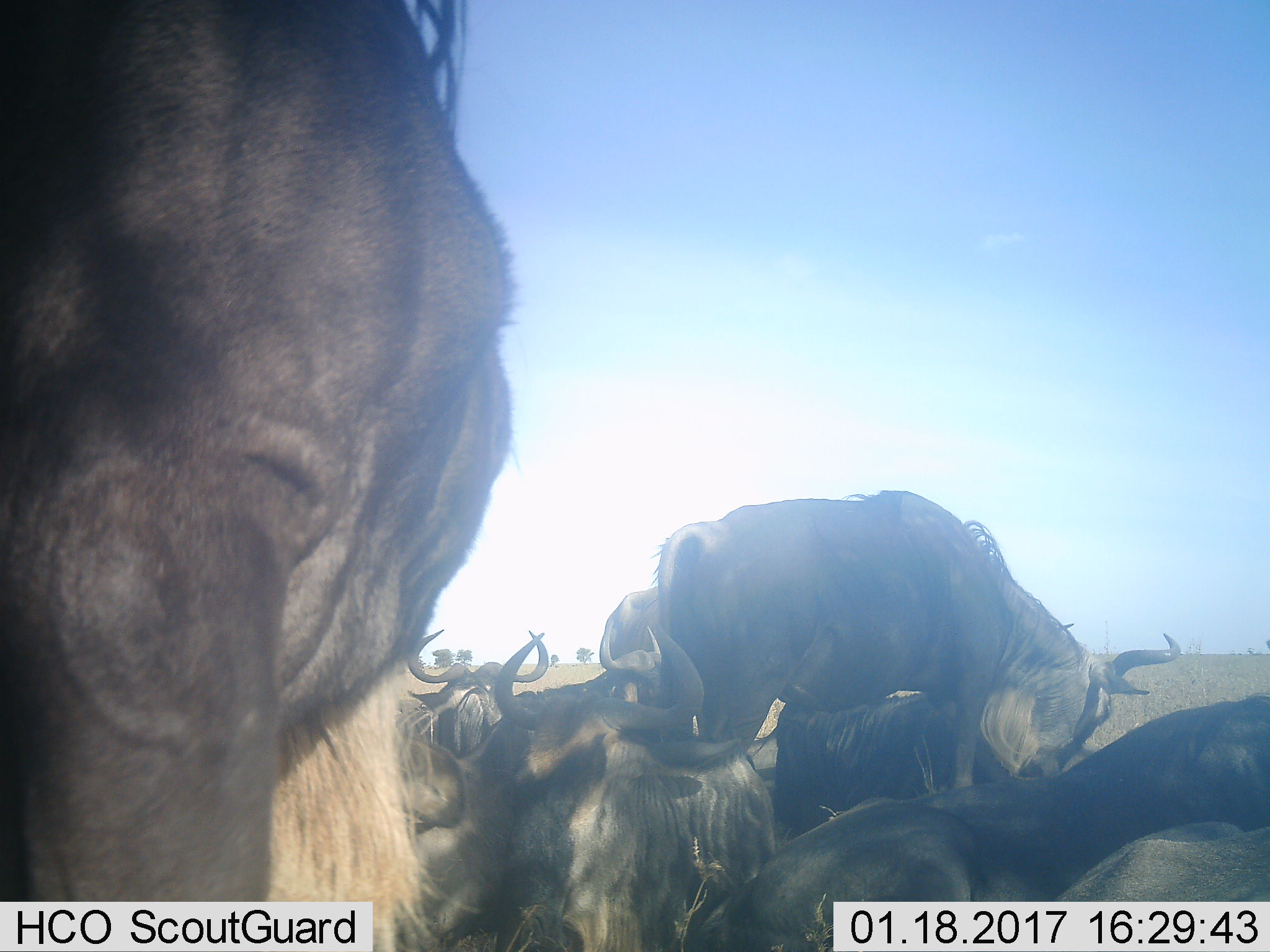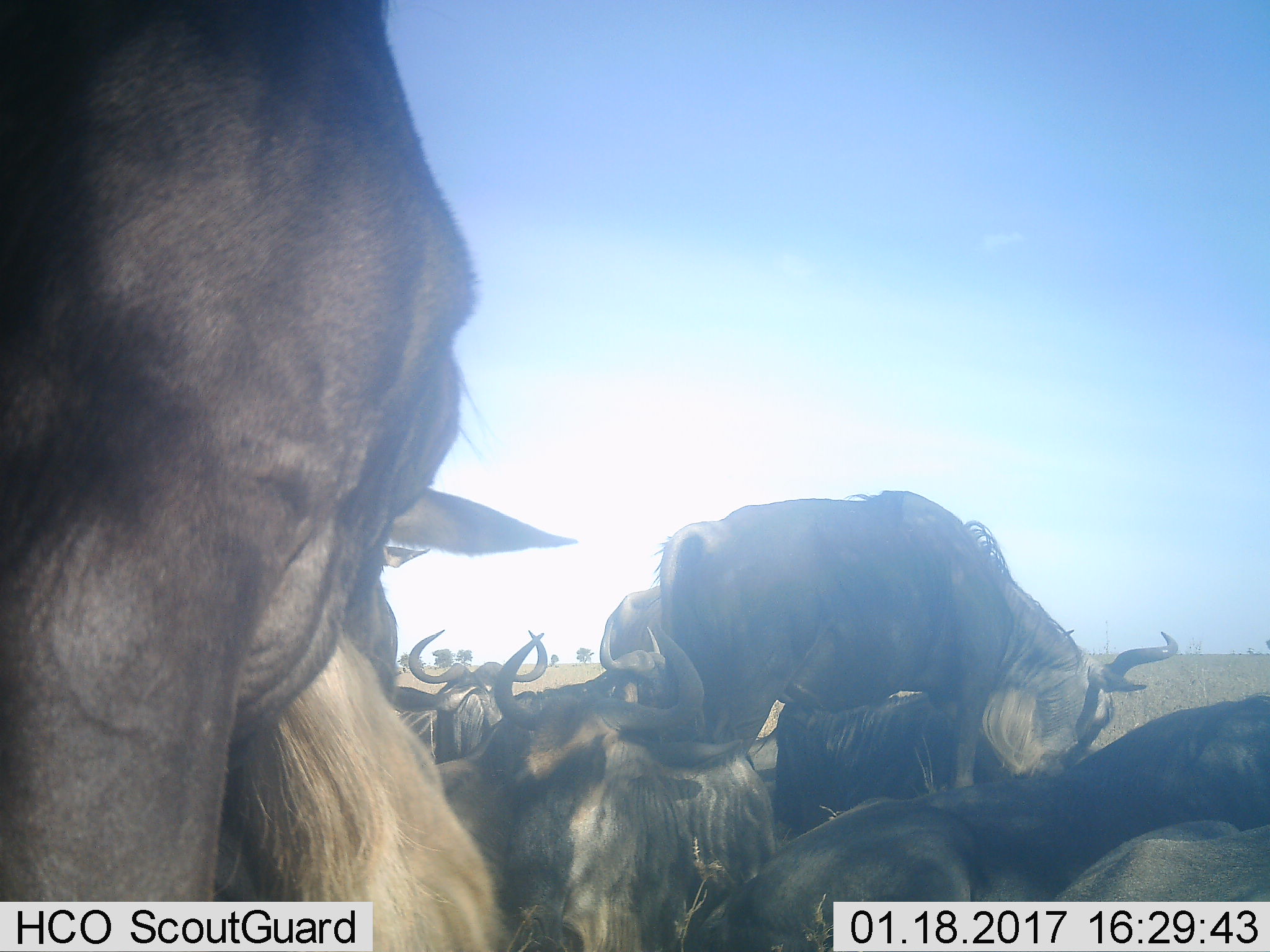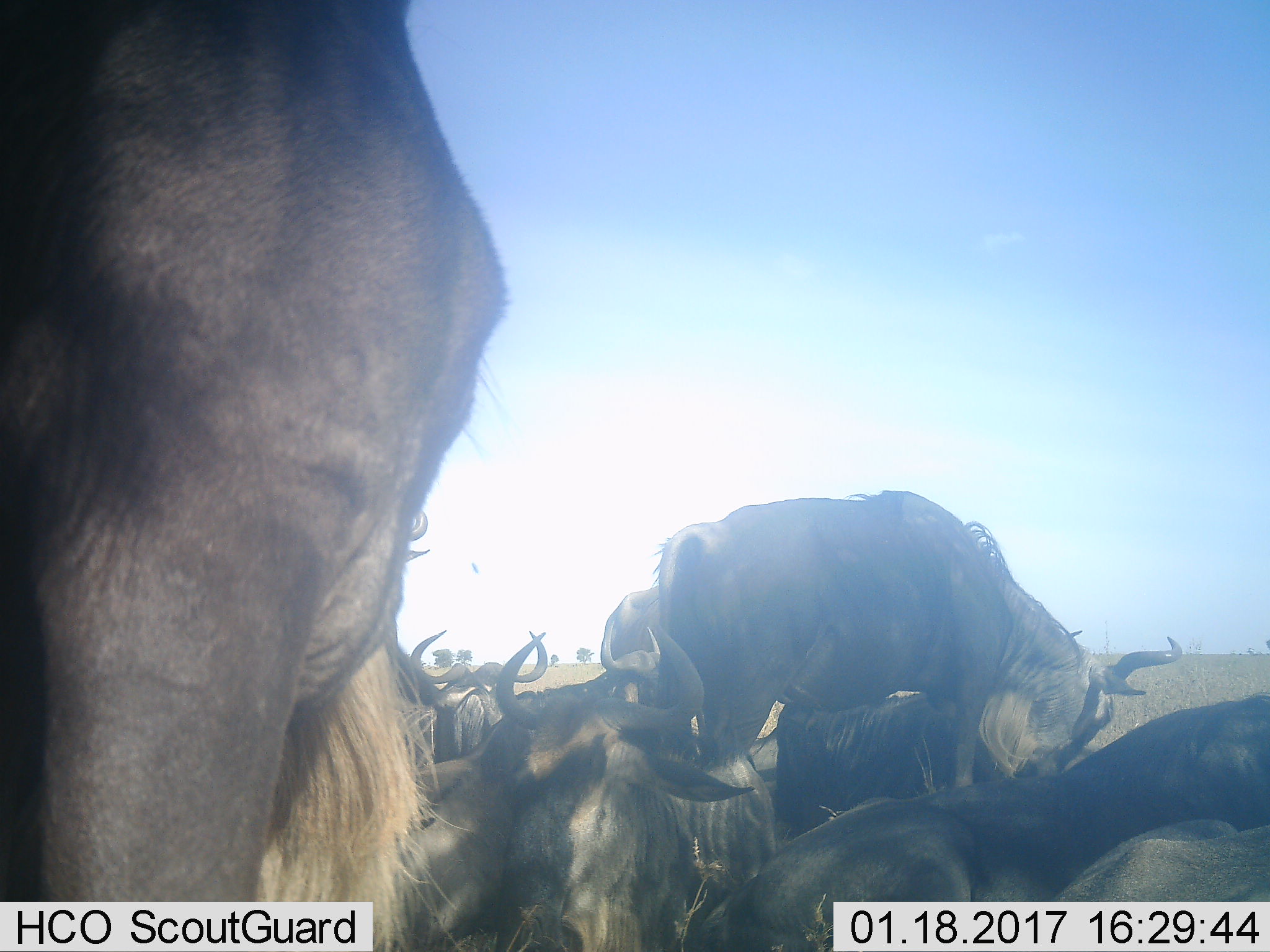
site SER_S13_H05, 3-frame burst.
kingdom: Animalia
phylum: Chordata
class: Mammalia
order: Artiodactyla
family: Bovidae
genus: Connochaetes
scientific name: Connochaetes taurinus taurinus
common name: blue wildebeest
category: wildebeestblue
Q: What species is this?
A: Wildebeestblue (blue wildebeest) (Connochaetes taurinus taurinus).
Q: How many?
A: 10.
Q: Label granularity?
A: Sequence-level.